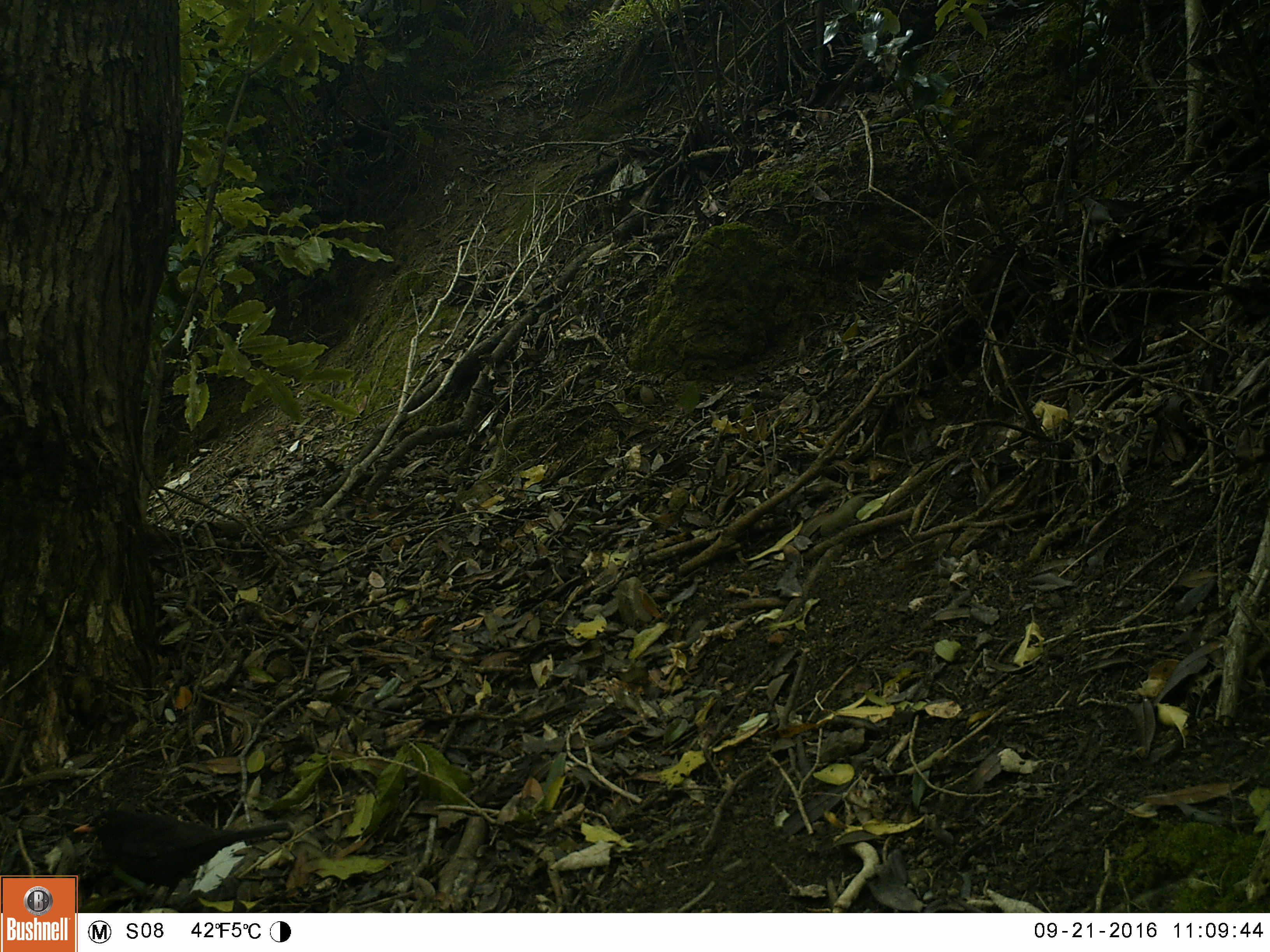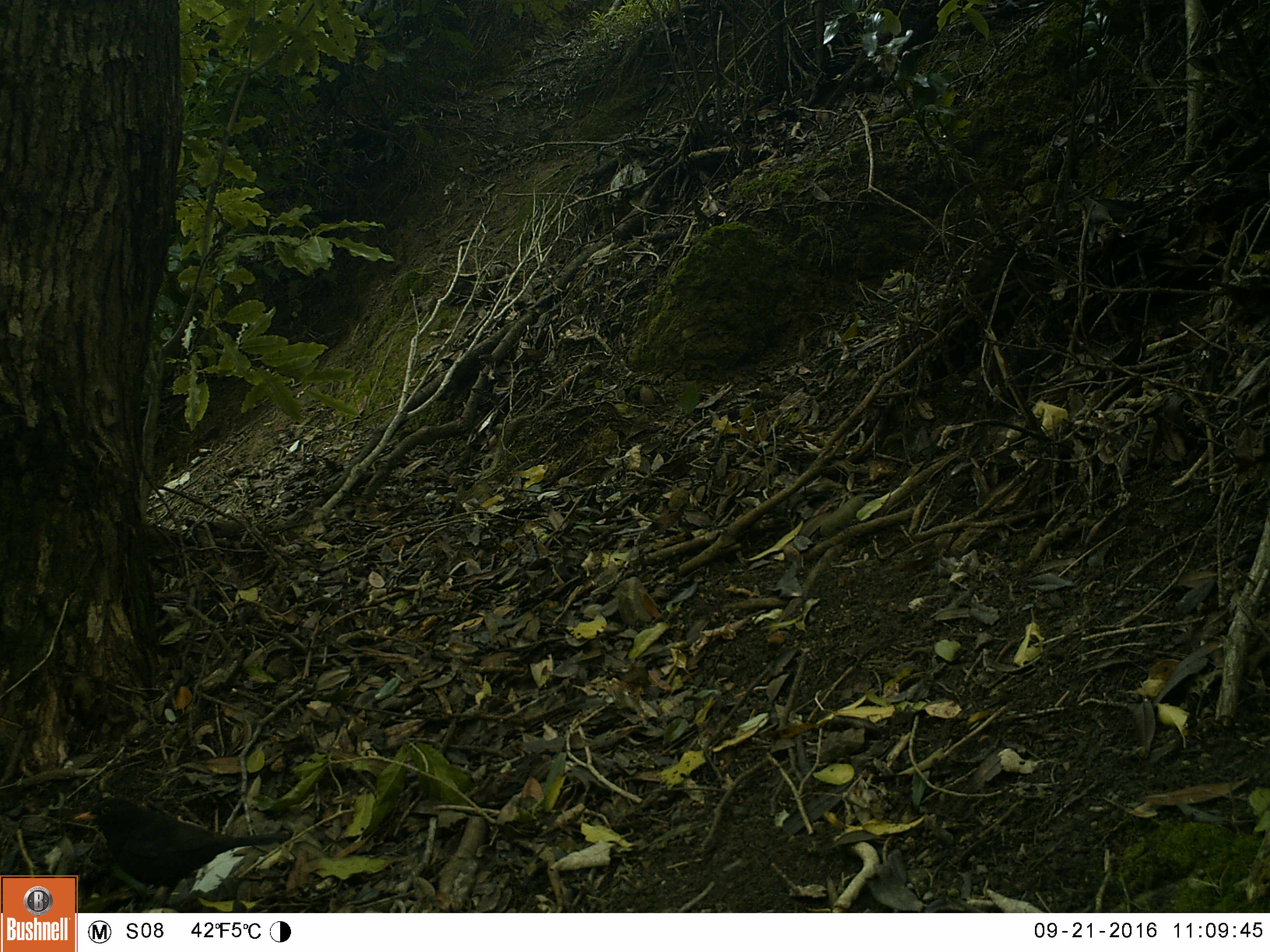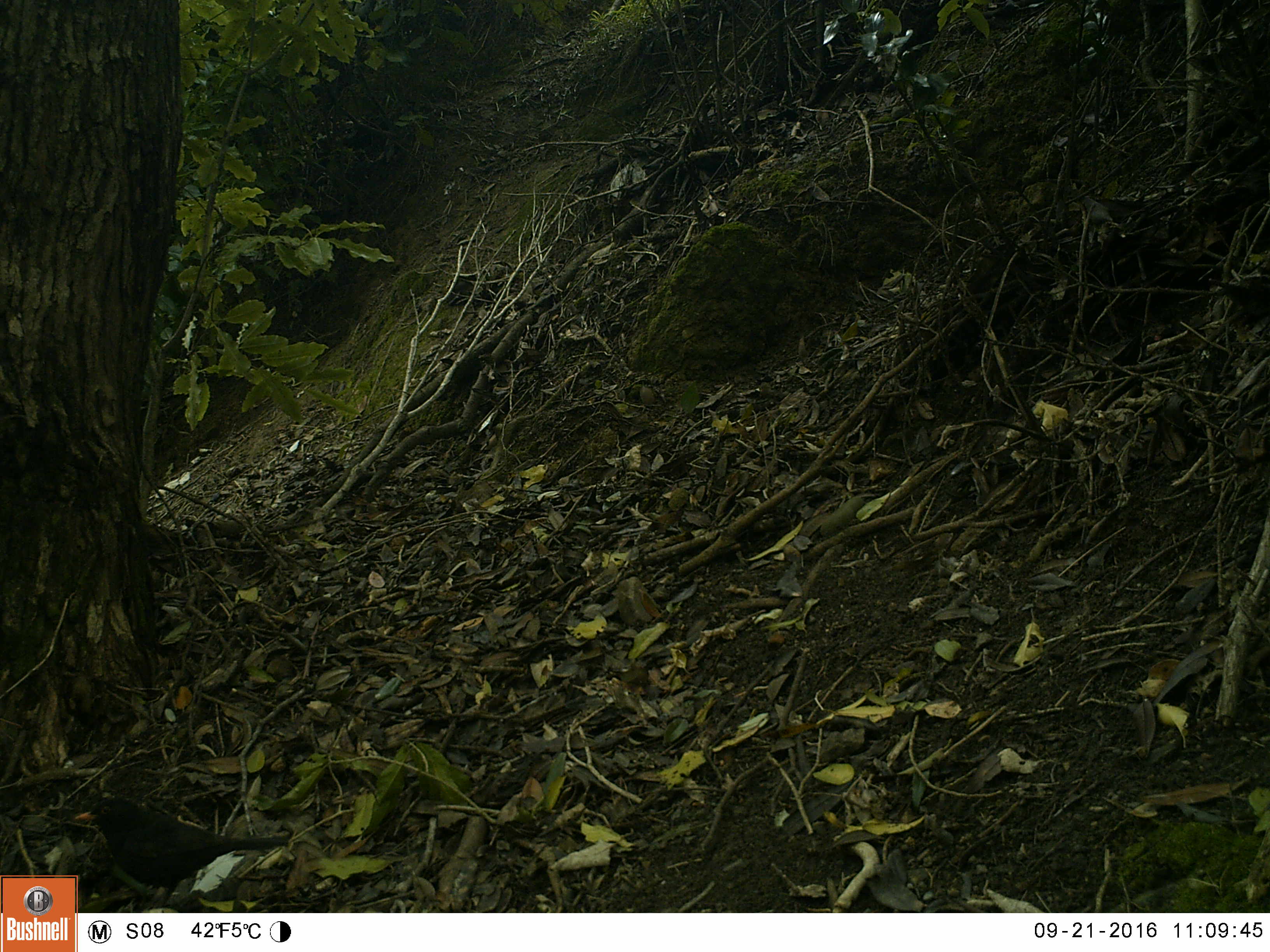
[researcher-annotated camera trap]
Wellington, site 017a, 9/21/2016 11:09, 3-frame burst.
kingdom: Animalia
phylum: Chordata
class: Aves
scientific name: Aves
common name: bird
Bird (Aves).